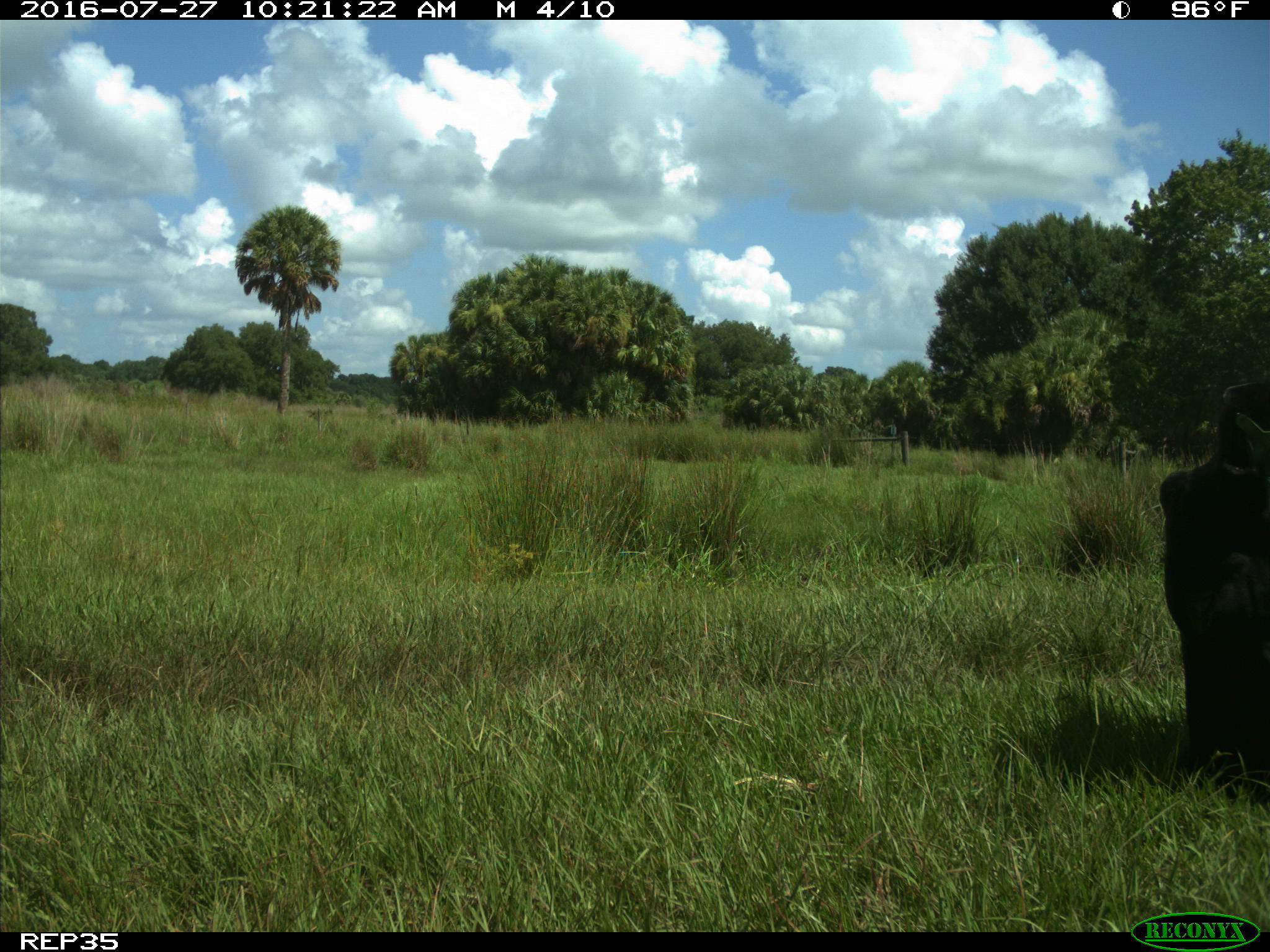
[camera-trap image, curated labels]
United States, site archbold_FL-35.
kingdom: Animalia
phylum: Chordata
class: Mammalia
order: Artiodactyla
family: Bovidae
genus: Bos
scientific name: Bos taurus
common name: domestic cow